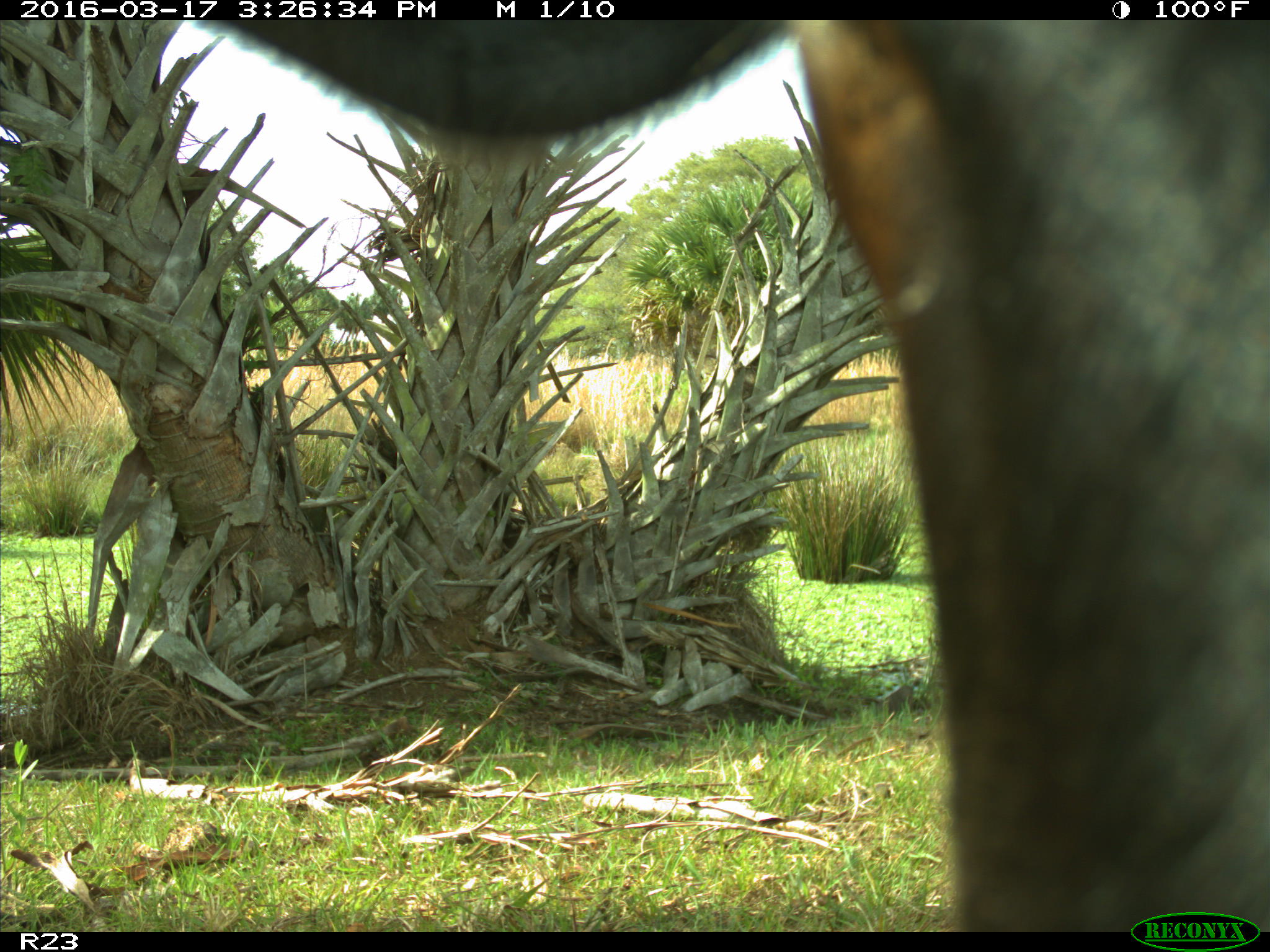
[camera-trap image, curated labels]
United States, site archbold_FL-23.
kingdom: Animalia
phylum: Chordata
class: Mammalia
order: Artiodactyla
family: Bovidae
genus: Bos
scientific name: Bos taurus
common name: domestic cow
Bos taurus (domestic cow).